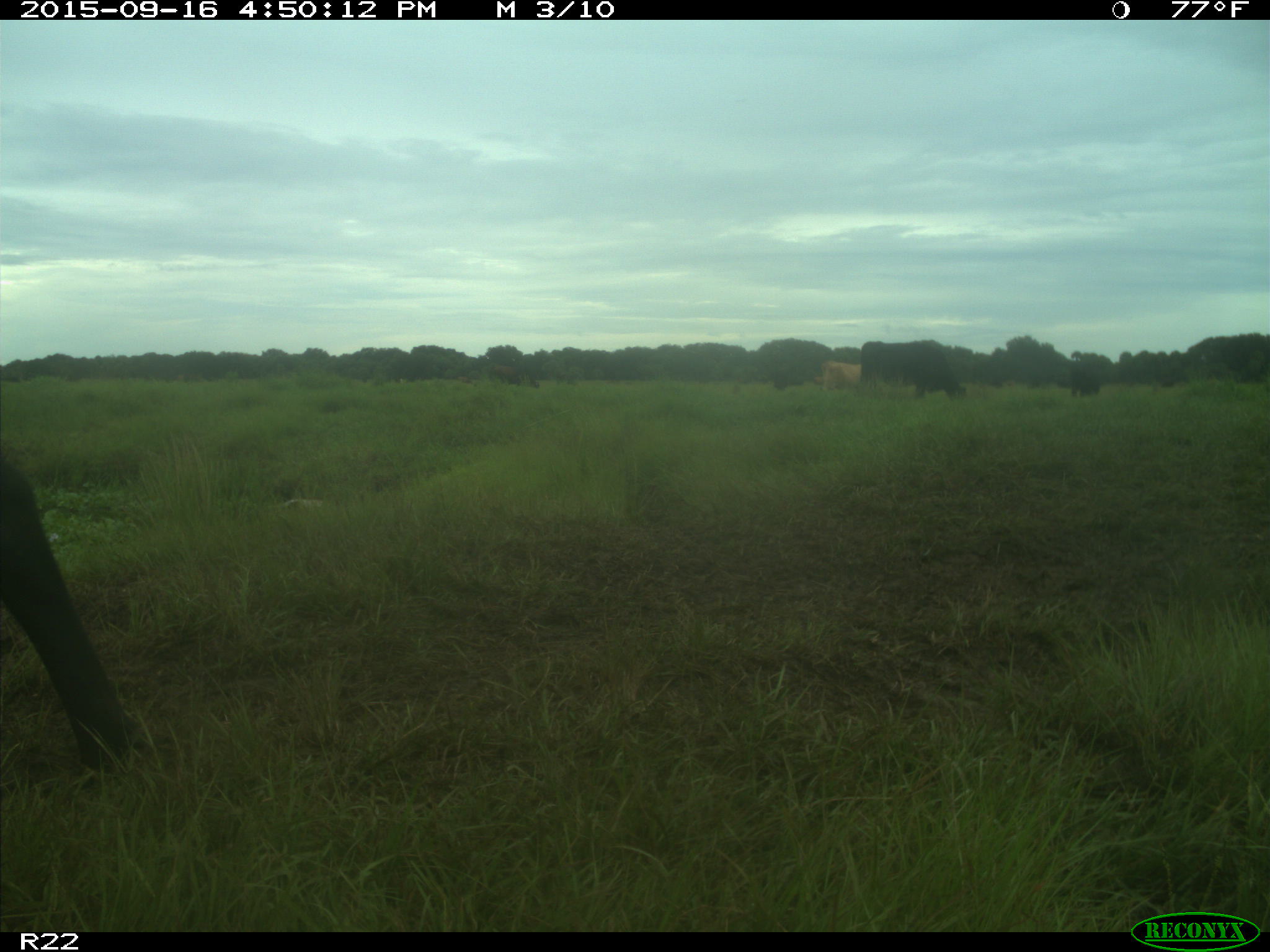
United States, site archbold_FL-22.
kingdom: Animalia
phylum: Chordata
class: Mammalia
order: Artiodactyla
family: Bovidae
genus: Bos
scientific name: Bos taurus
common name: domestic cow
Bos taurus (domestic cow).